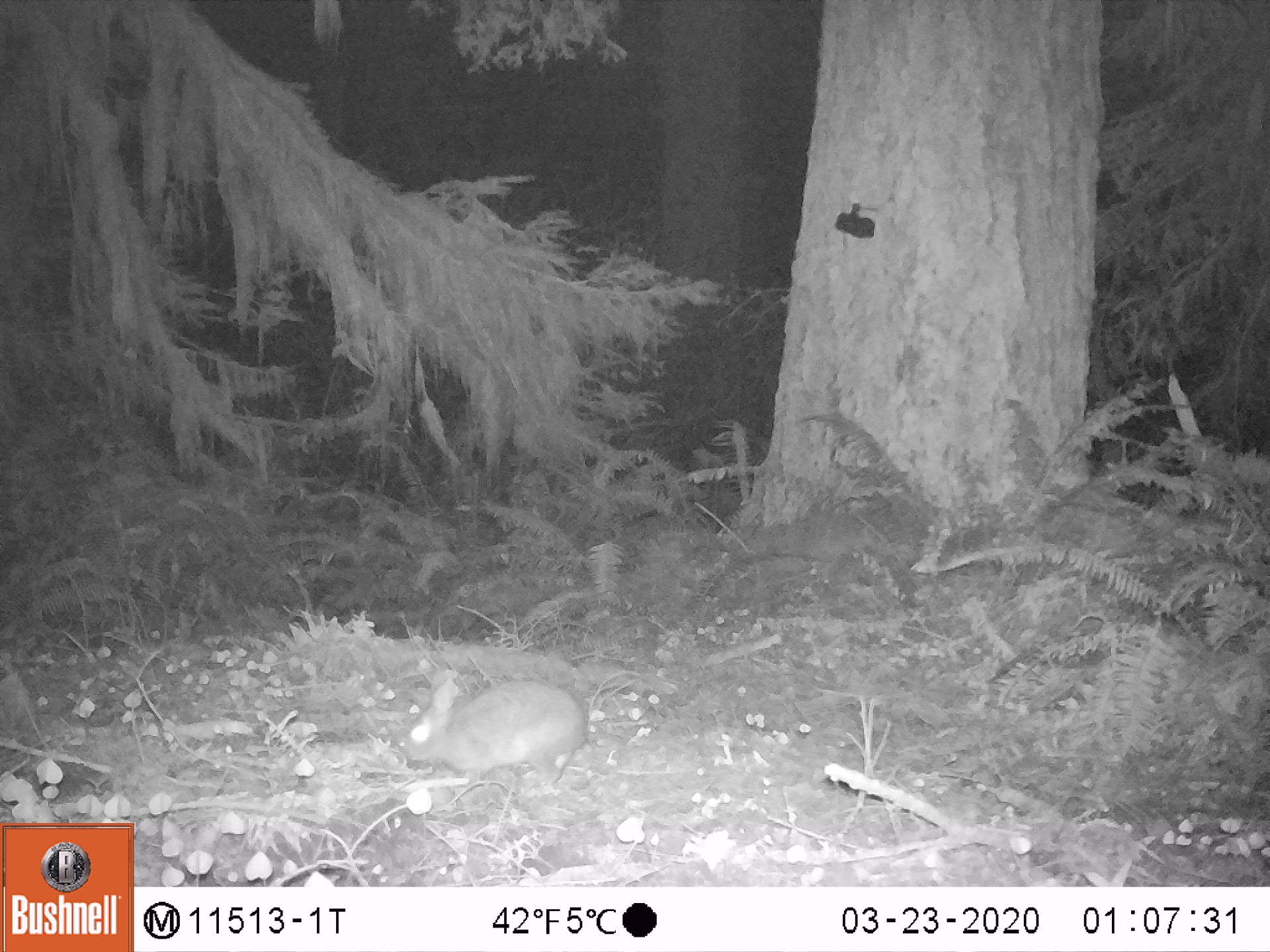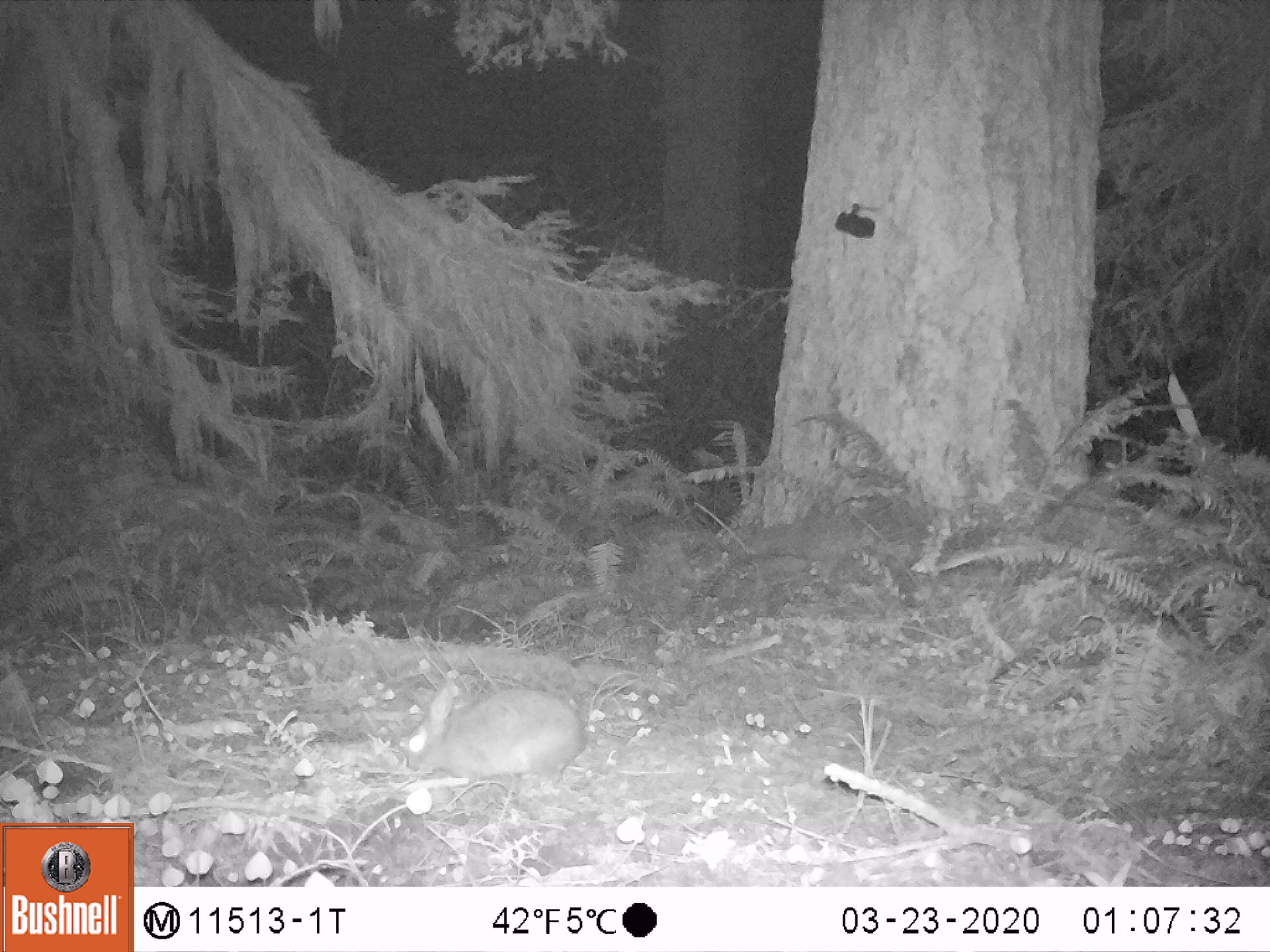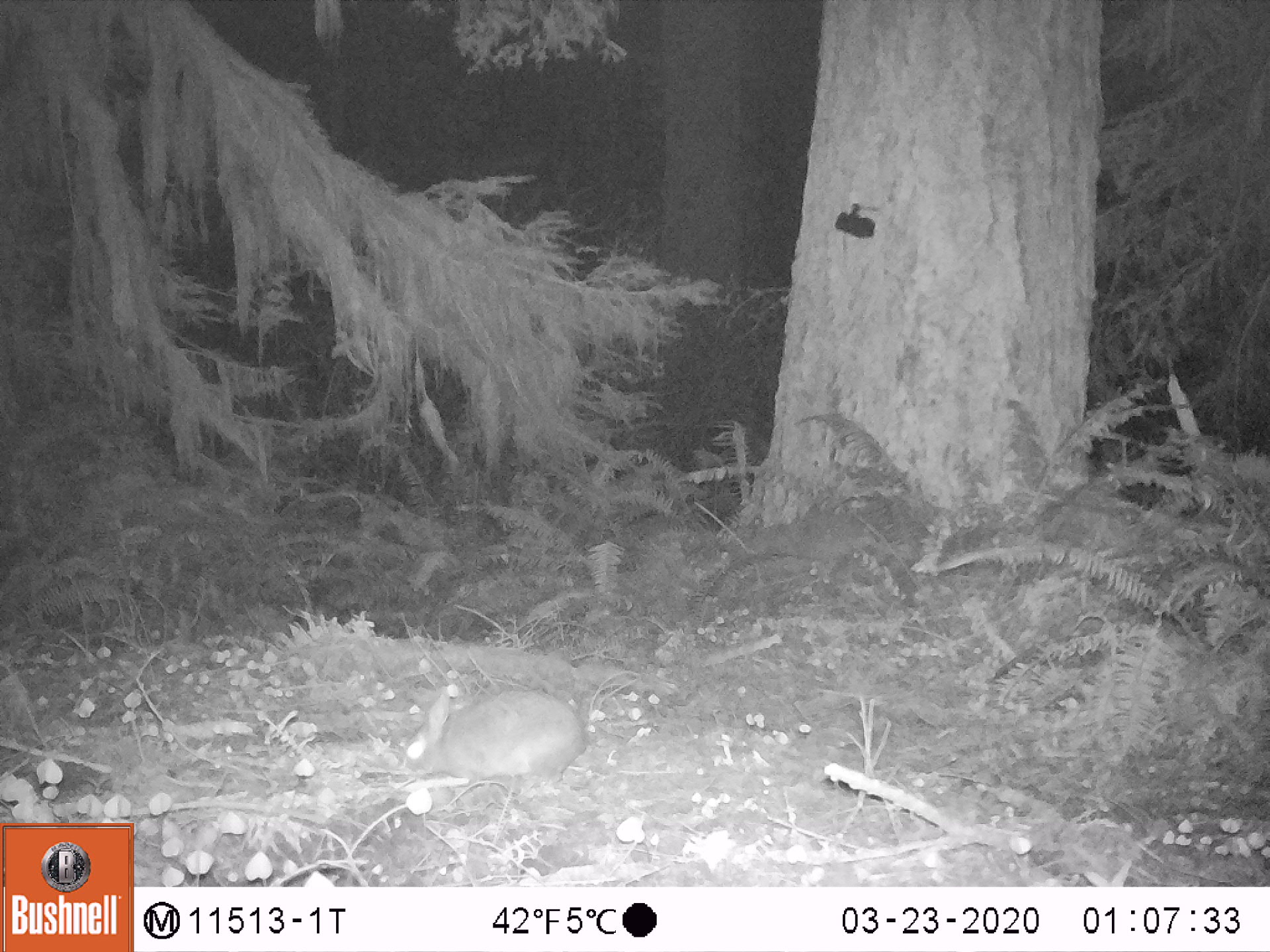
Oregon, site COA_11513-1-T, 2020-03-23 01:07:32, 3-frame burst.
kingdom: Animalia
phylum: Chordata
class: Mammalia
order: Lagomorpha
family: Leporidae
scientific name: Leporidae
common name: hares and rabbits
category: leporidae family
Leporidae family (hares and rabbits) (Leporidae).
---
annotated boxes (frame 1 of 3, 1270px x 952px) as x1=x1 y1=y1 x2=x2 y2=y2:
leporidae family: x1=402 y1=665 x2=590 y2=776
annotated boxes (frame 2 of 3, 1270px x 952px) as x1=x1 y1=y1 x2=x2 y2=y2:
leporidae family: x1=399 y1=677 x2=592 y2=789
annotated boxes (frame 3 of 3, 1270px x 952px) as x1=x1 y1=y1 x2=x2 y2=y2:
leporidae family: x1=389 y1=677 x2=588 y2=780